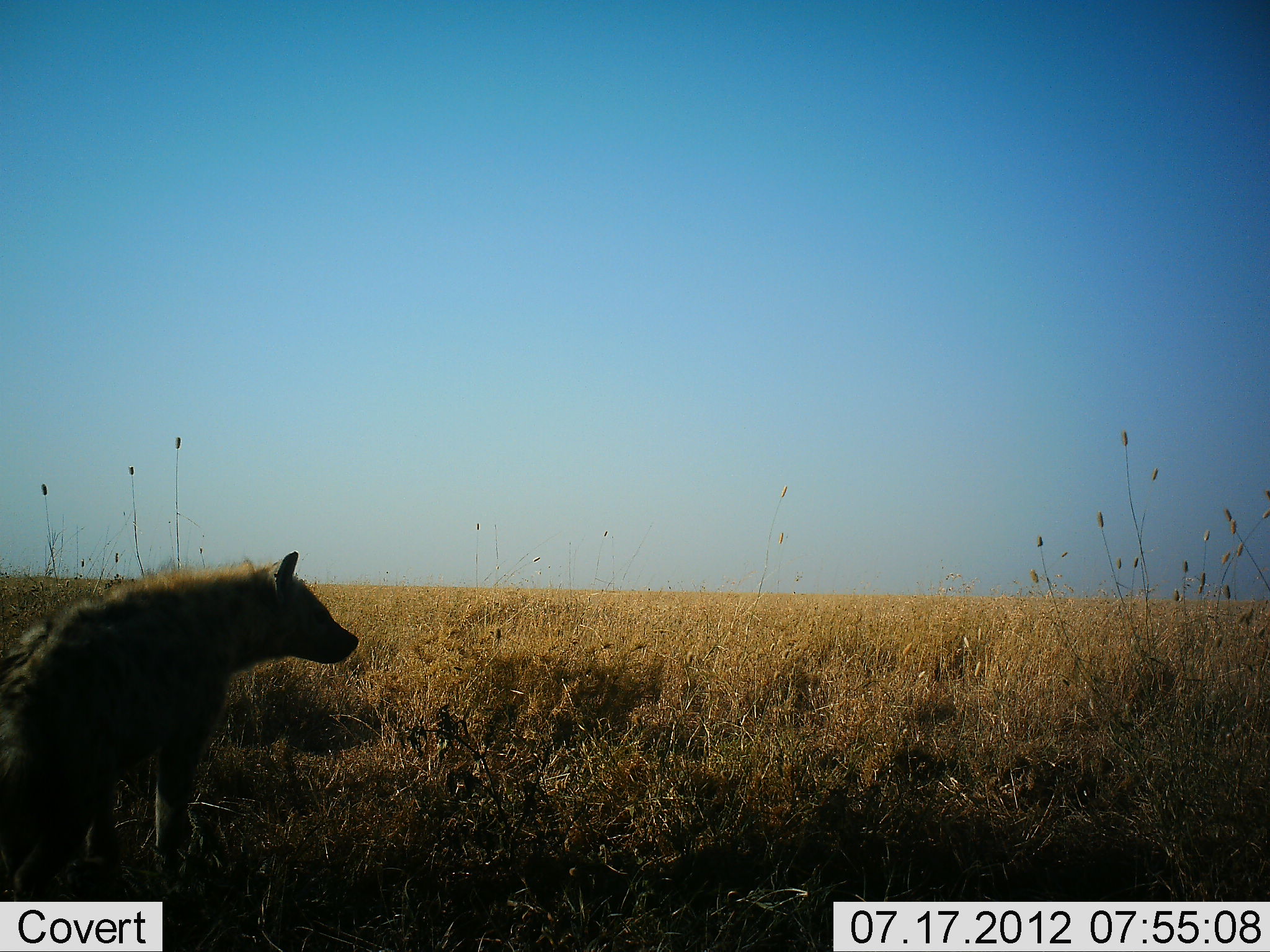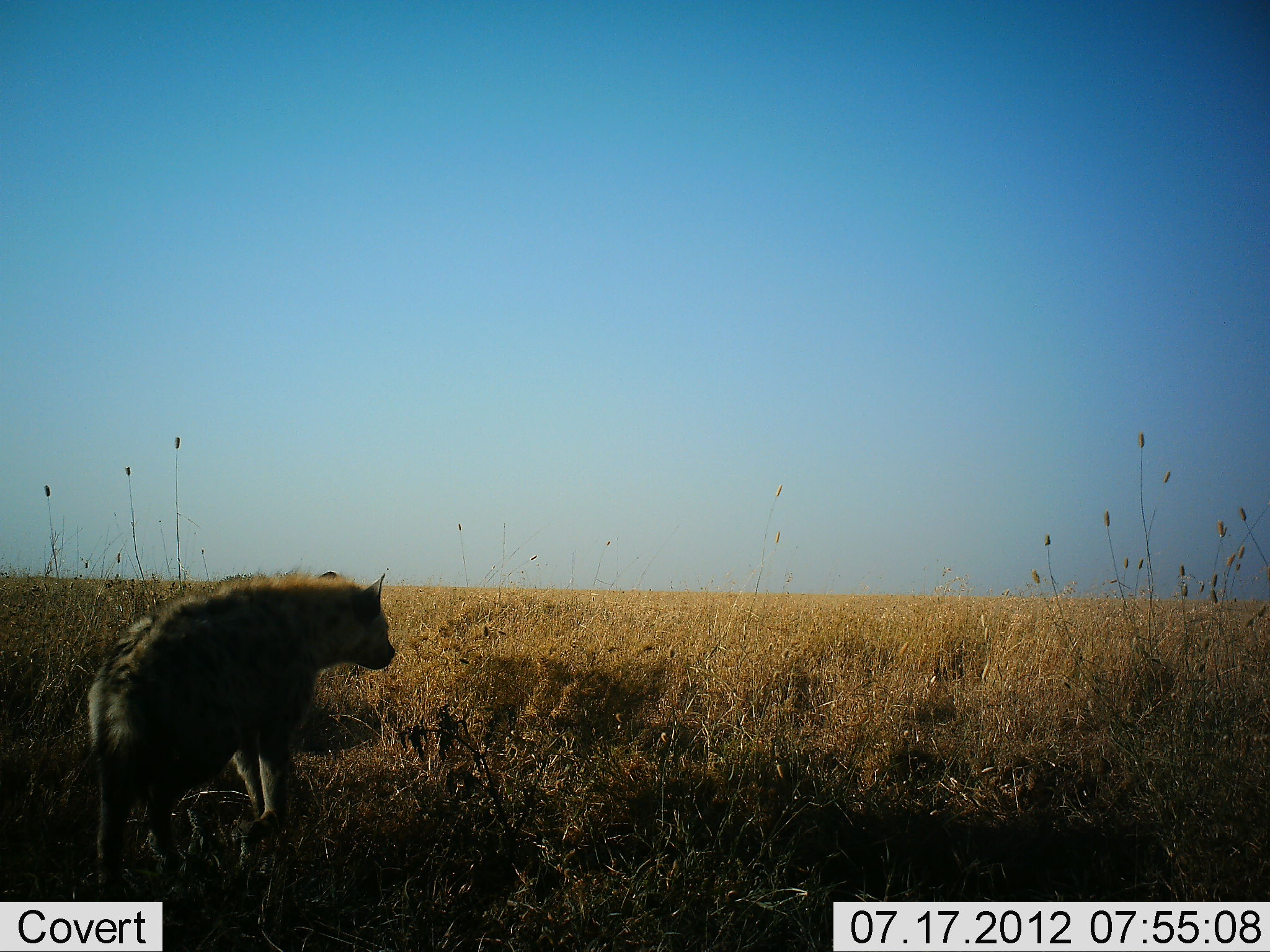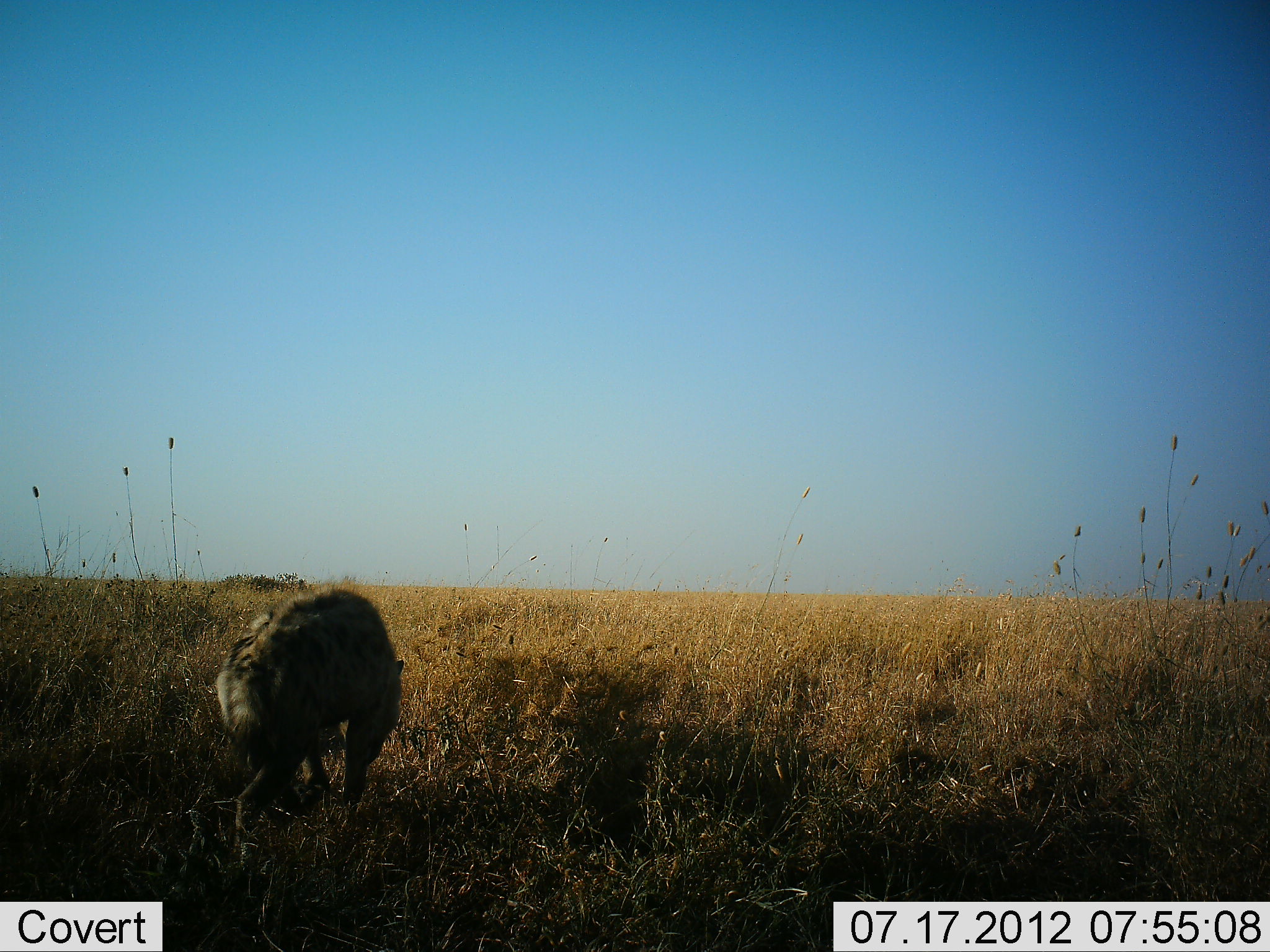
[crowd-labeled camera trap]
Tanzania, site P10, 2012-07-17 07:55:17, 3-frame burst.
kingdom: Animalia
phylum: Chordata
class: Mammalia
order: Carnivora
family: Hyaenidae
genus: Crocuta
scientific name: Crocuta crocuta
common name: spotted hyena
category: hyenaspotted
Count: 1.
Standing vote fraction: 0%.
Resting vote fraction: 0%.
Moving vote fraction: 100%.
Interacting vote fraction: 0%.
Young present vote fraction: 0%.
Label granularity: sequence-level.